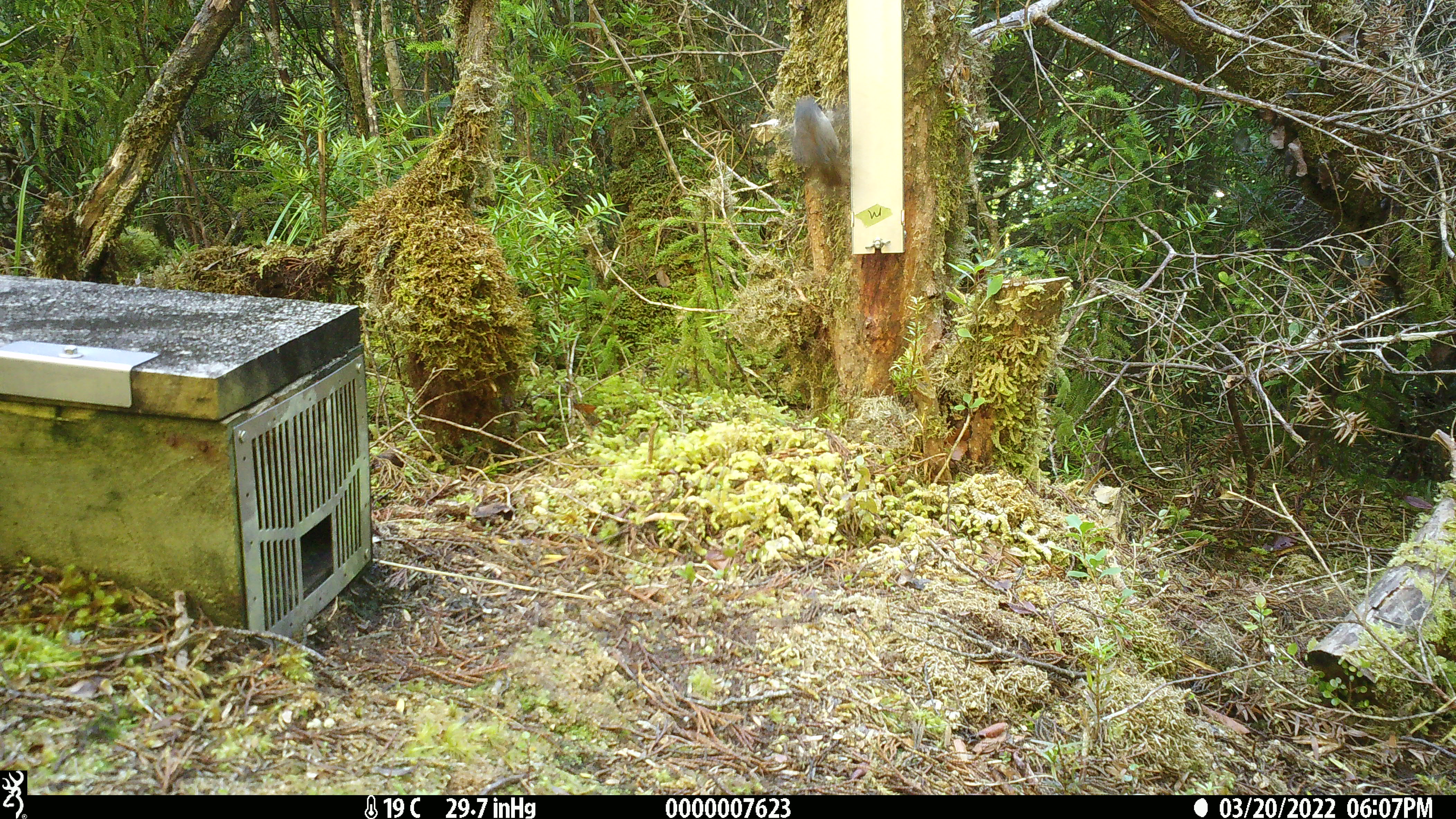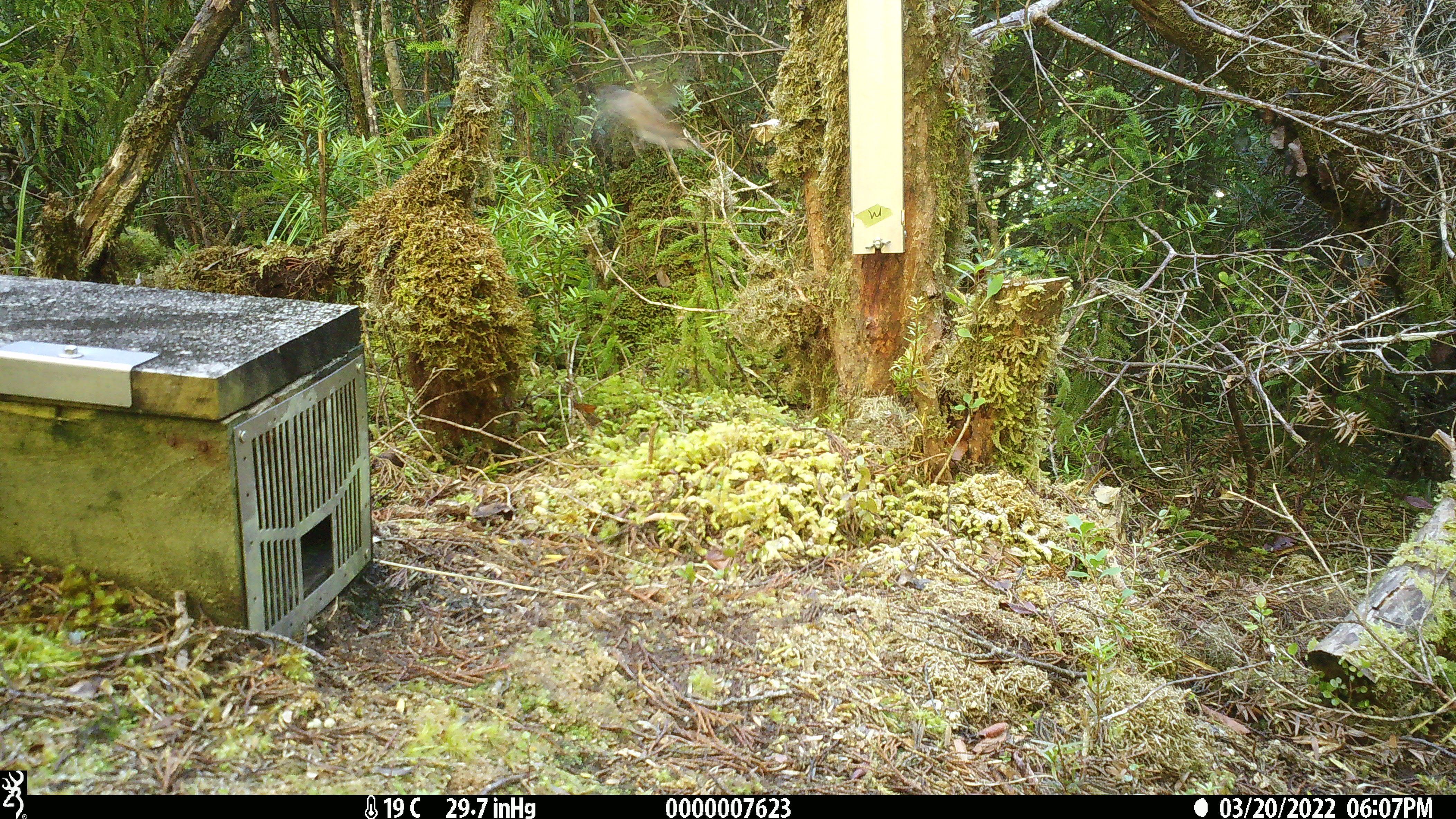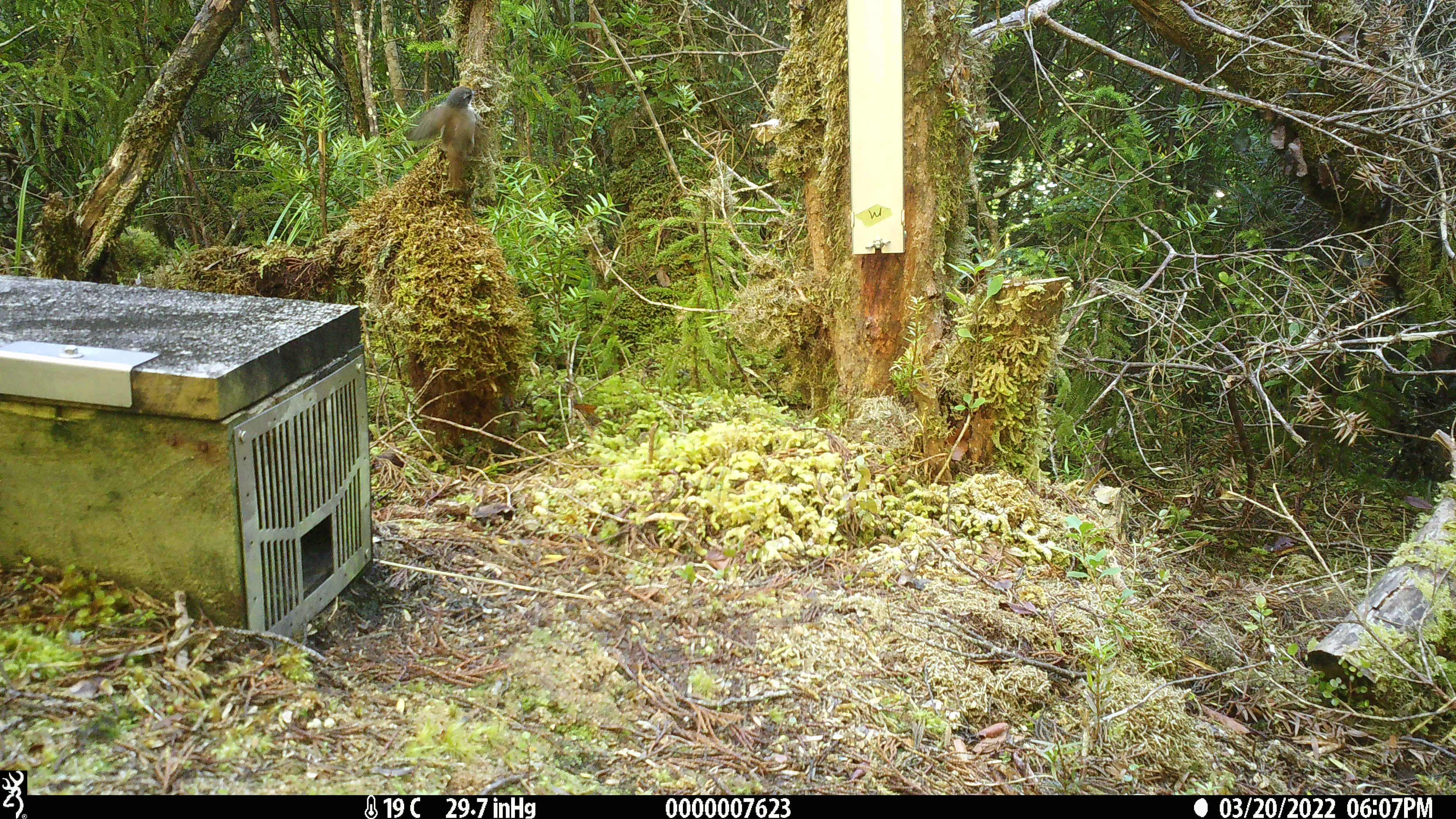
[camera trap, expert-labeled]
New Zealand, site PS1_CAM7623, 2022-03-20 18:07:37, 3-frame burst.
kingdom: Animalia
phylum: Chordata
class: Aves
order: Passeriformes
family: Petroicidae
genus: Petroica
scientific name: Petroica macrocephala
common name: tomtit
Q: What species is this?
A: Tomtit (Petroica macrocephala).